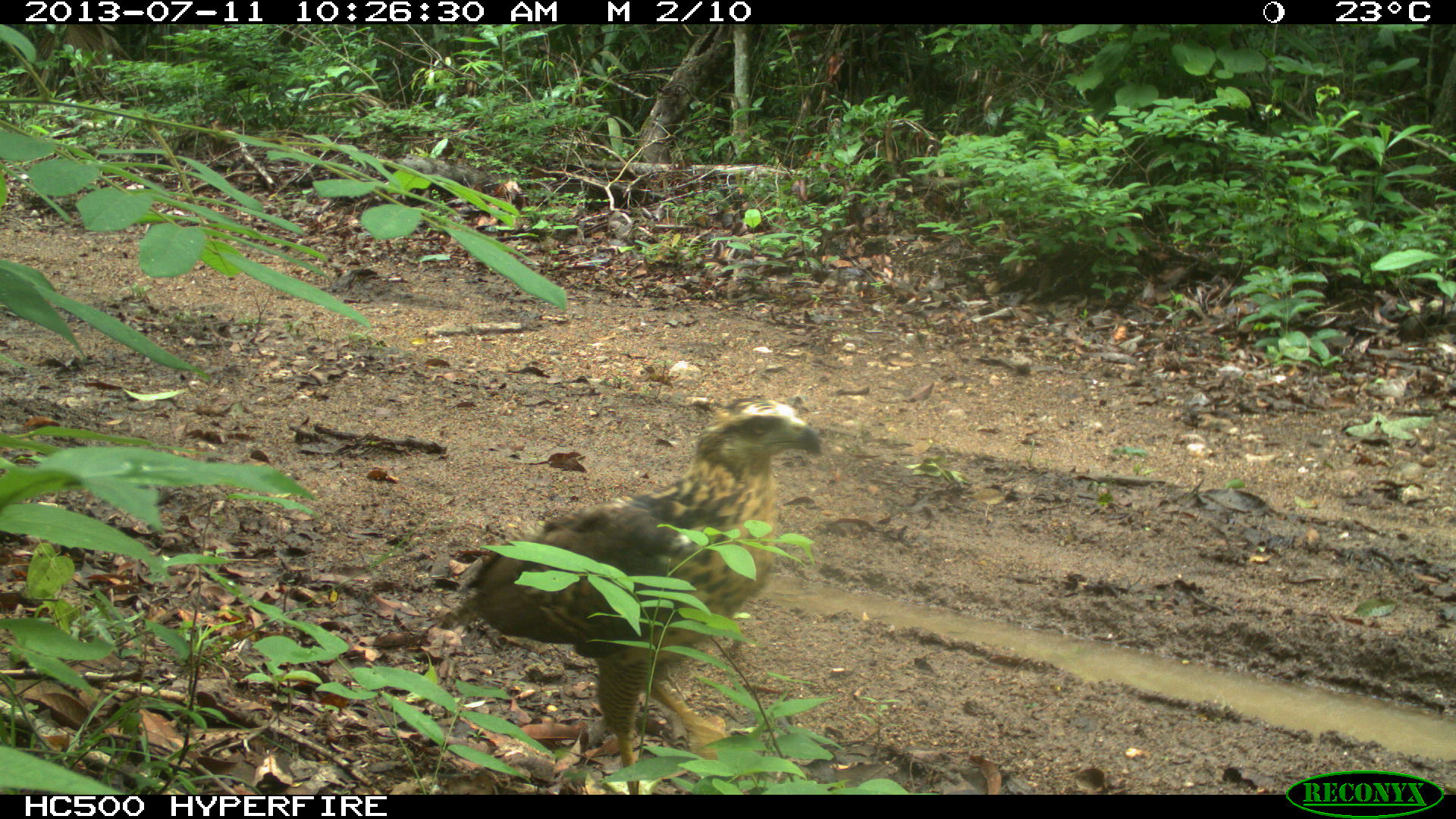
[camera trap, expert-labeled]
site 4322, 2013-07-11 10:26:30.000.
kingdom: Animalia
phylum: Chordata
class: Aves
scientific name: Aves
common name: birds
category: unknown raptor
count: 1